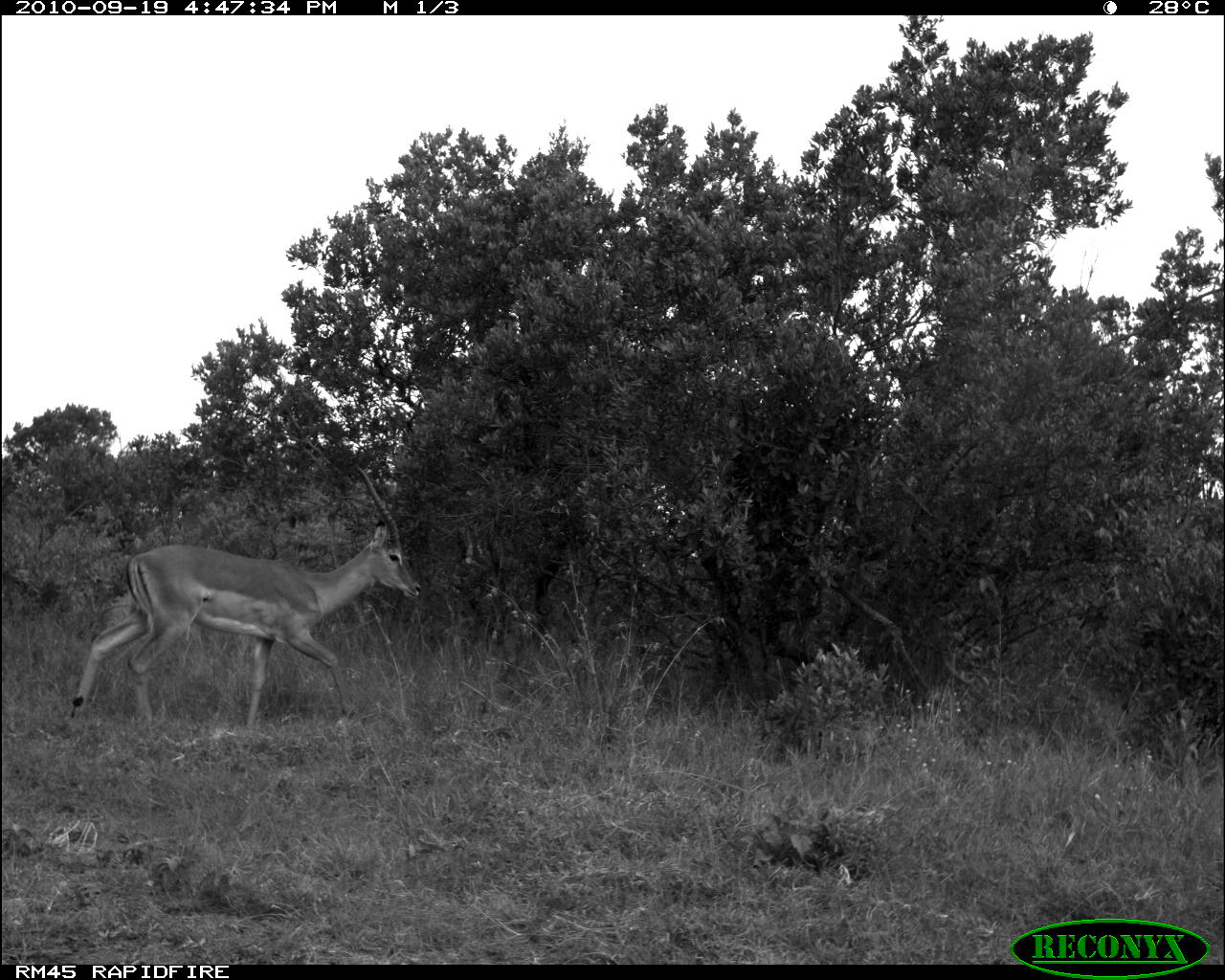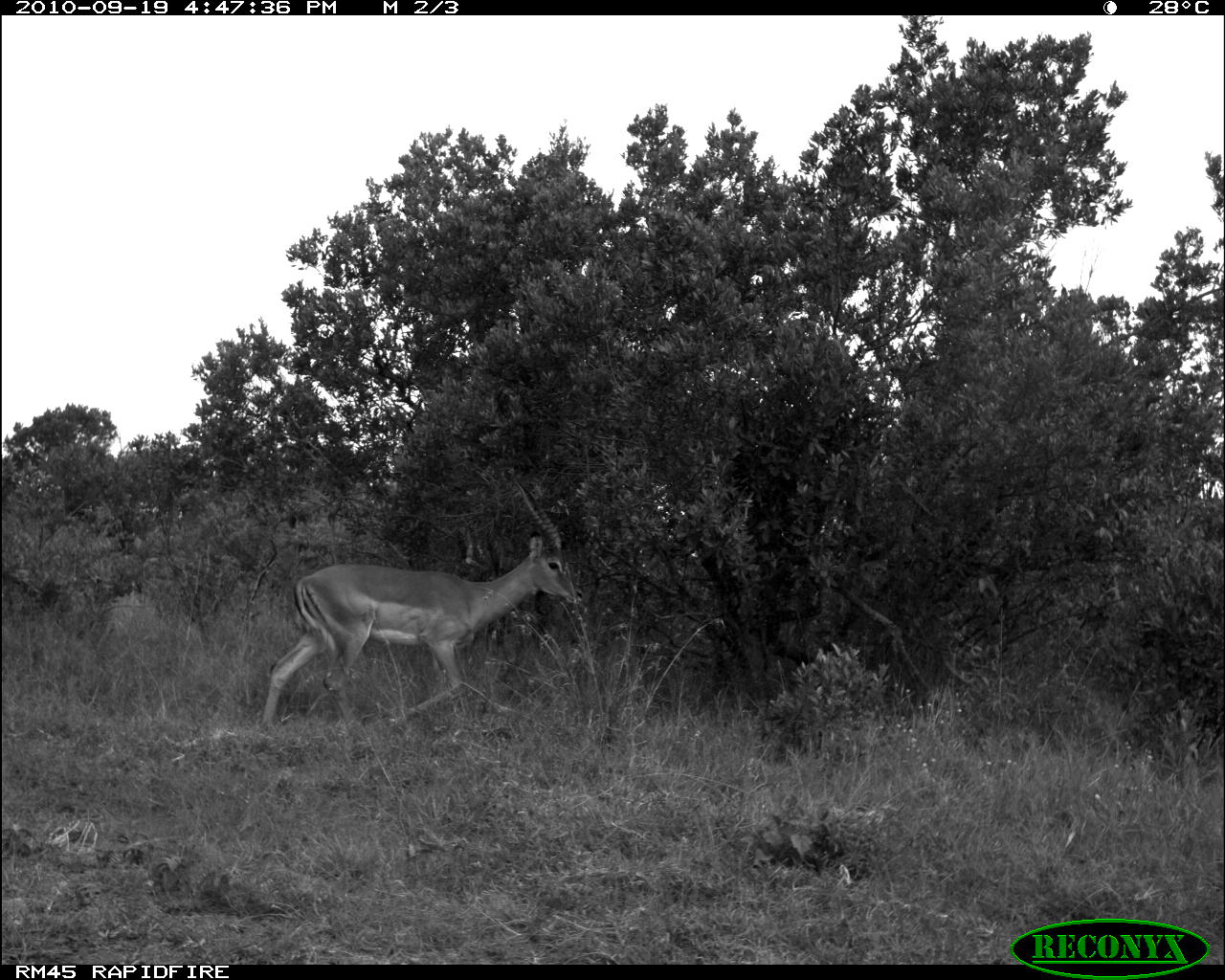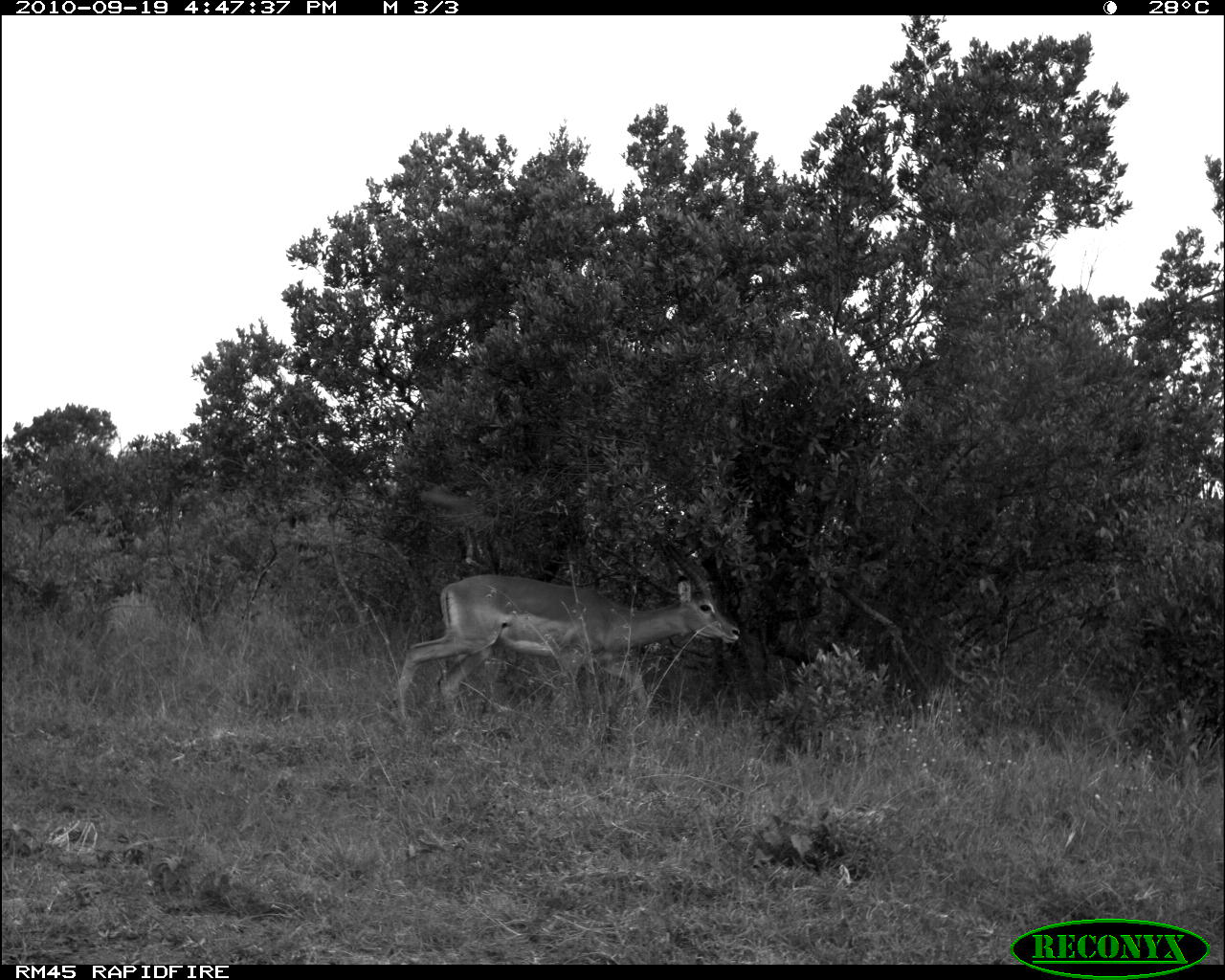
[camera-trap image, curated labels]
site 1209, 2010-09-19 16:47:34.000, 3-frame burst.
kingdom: Animalia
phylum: Chordata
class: Mammalia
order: Artiodactyla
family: Bovidae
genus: Aepyceros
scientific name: Aepyceros melampus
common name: impala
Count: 1.